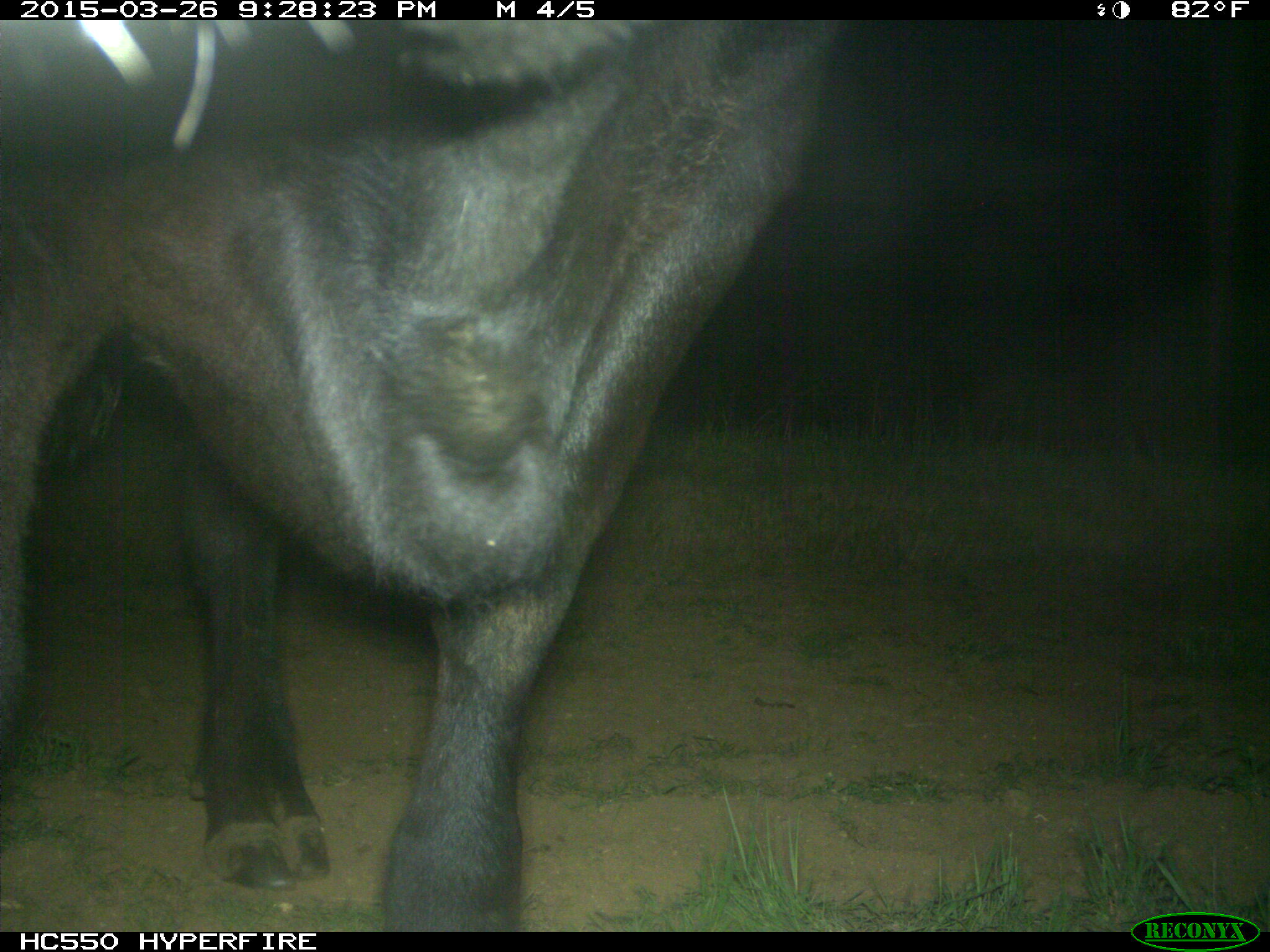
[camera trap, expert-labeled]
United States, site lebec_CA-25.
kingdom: Animalia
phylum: Chordata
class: Mammalia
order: Artiodactyla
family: Bovidae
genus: Bos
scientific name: Bos taurus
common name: domestic cow